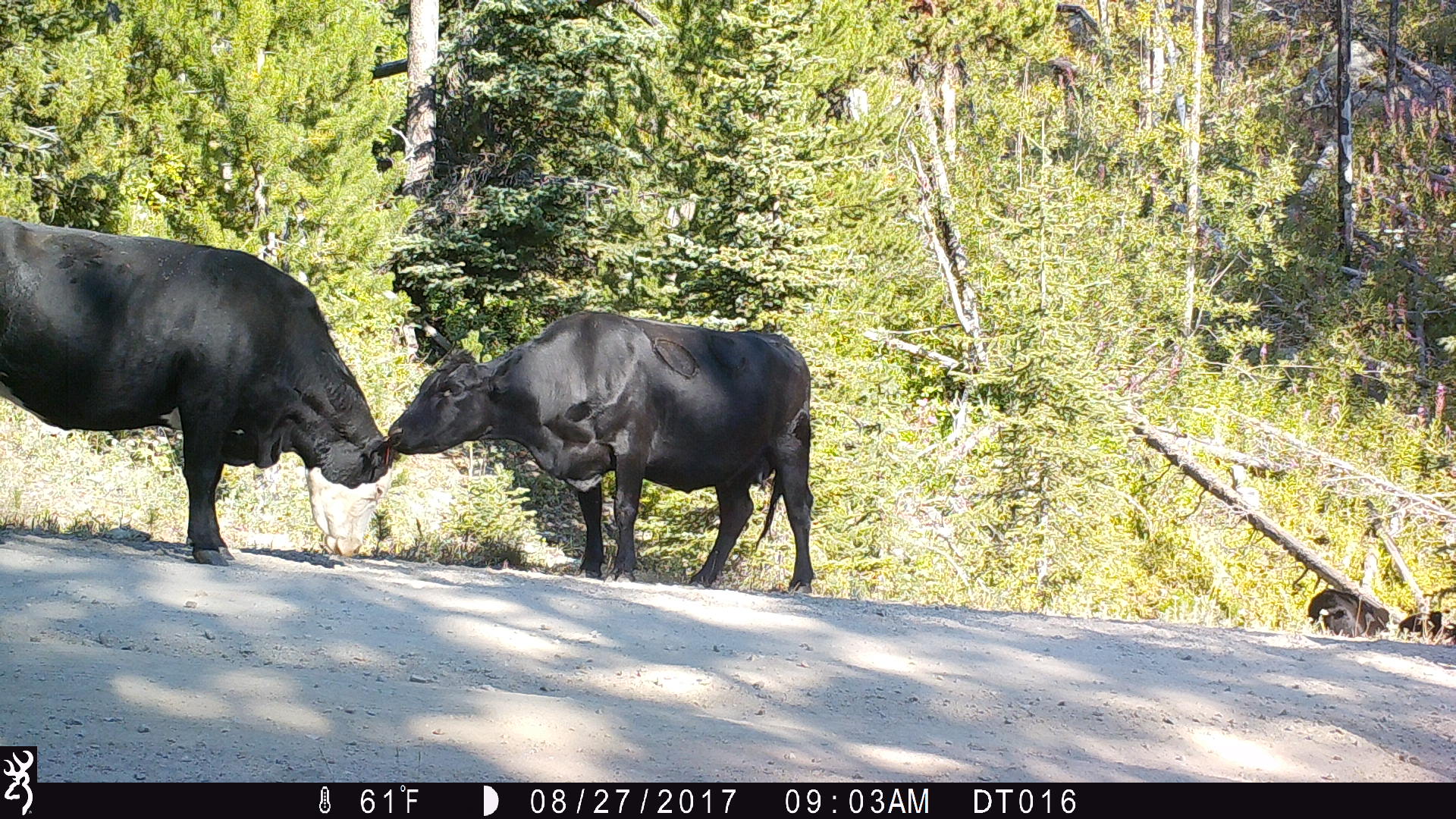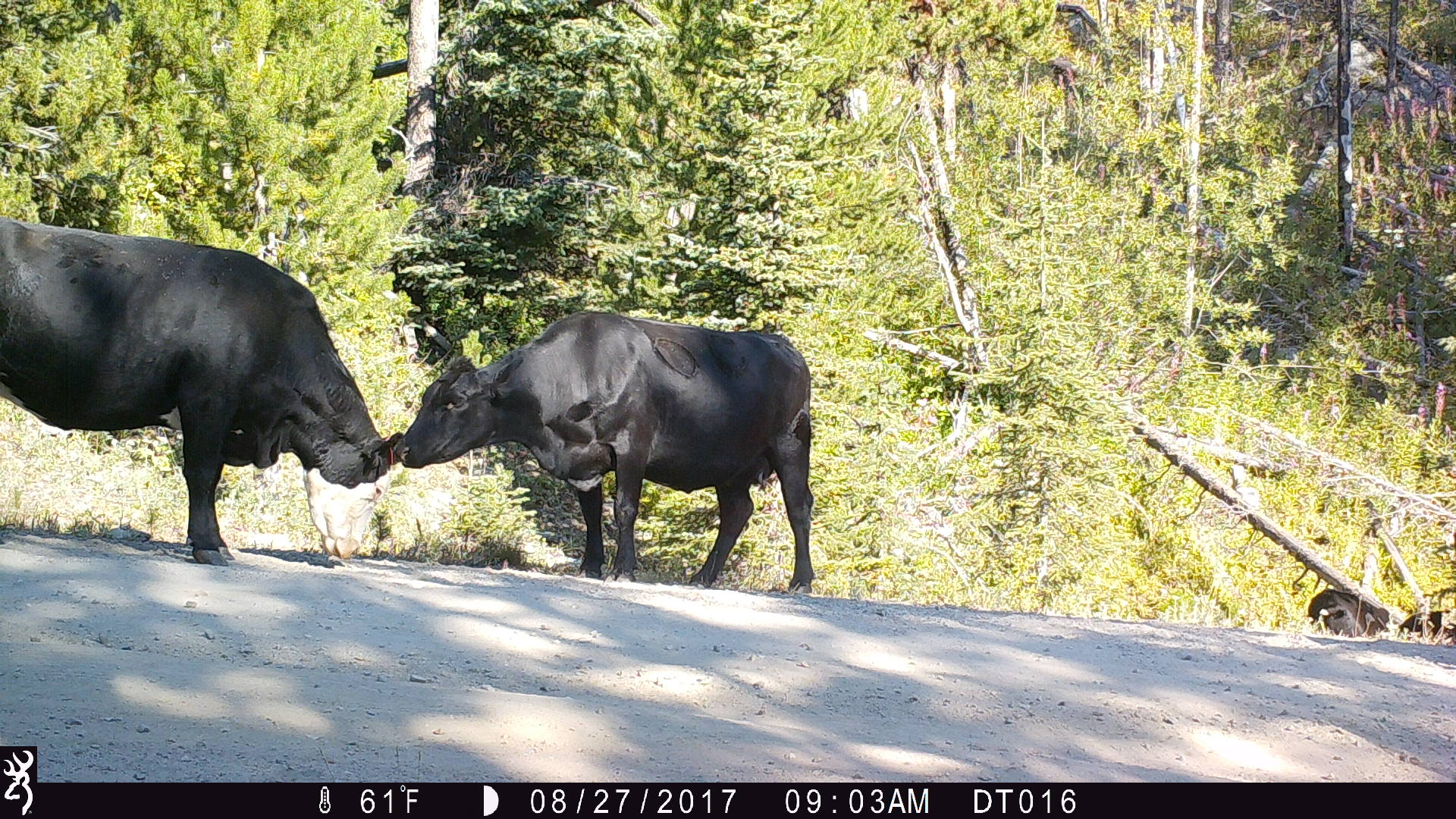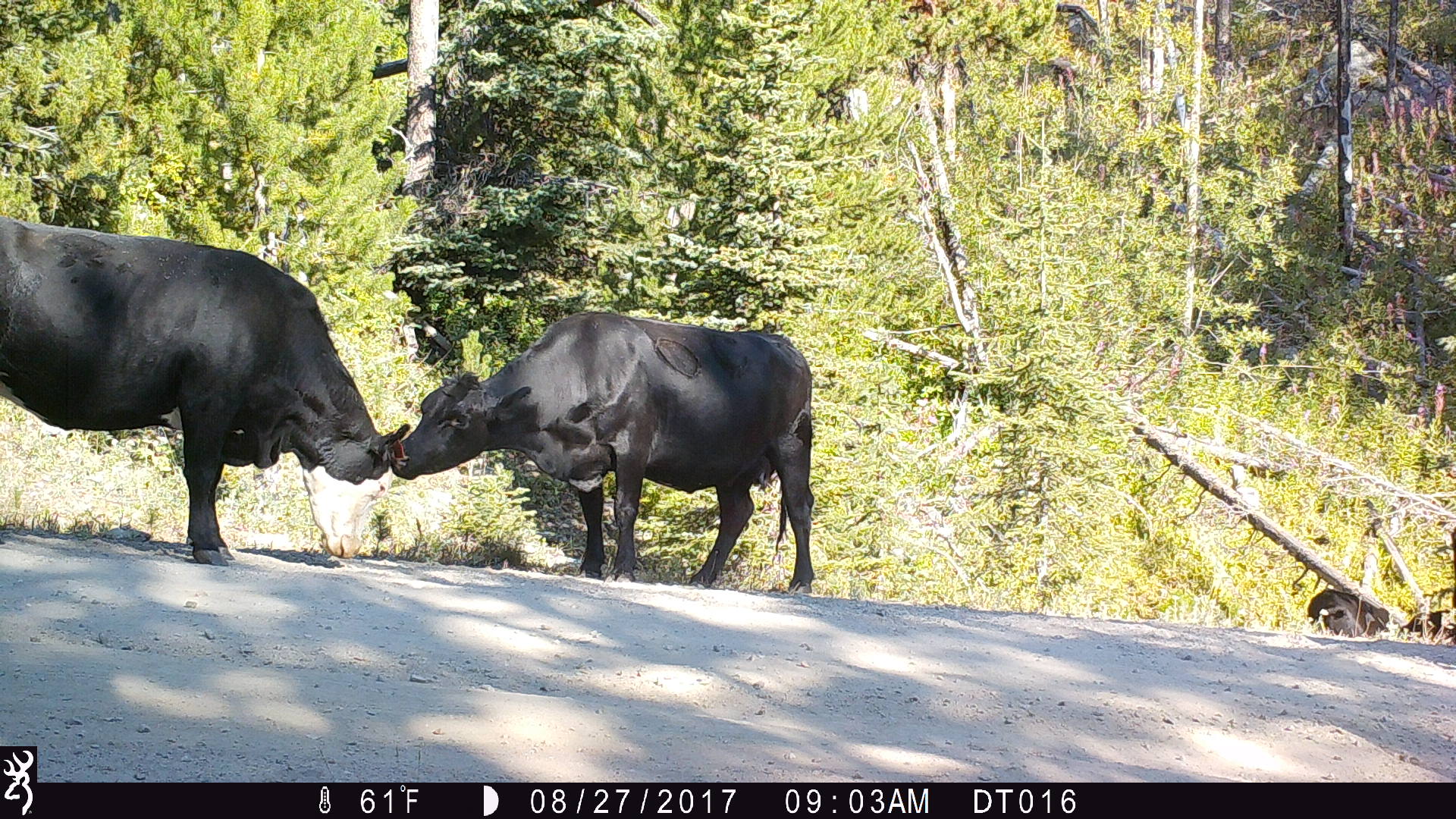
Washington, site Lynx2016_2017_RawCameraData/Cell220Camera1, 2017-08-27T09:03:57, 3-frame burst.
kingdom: Animalia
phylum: Chordata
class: Mammalia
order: Artiodactyla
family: Bovidae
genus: Bos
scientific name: Bos taurus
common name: domestic cattle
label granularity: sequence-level